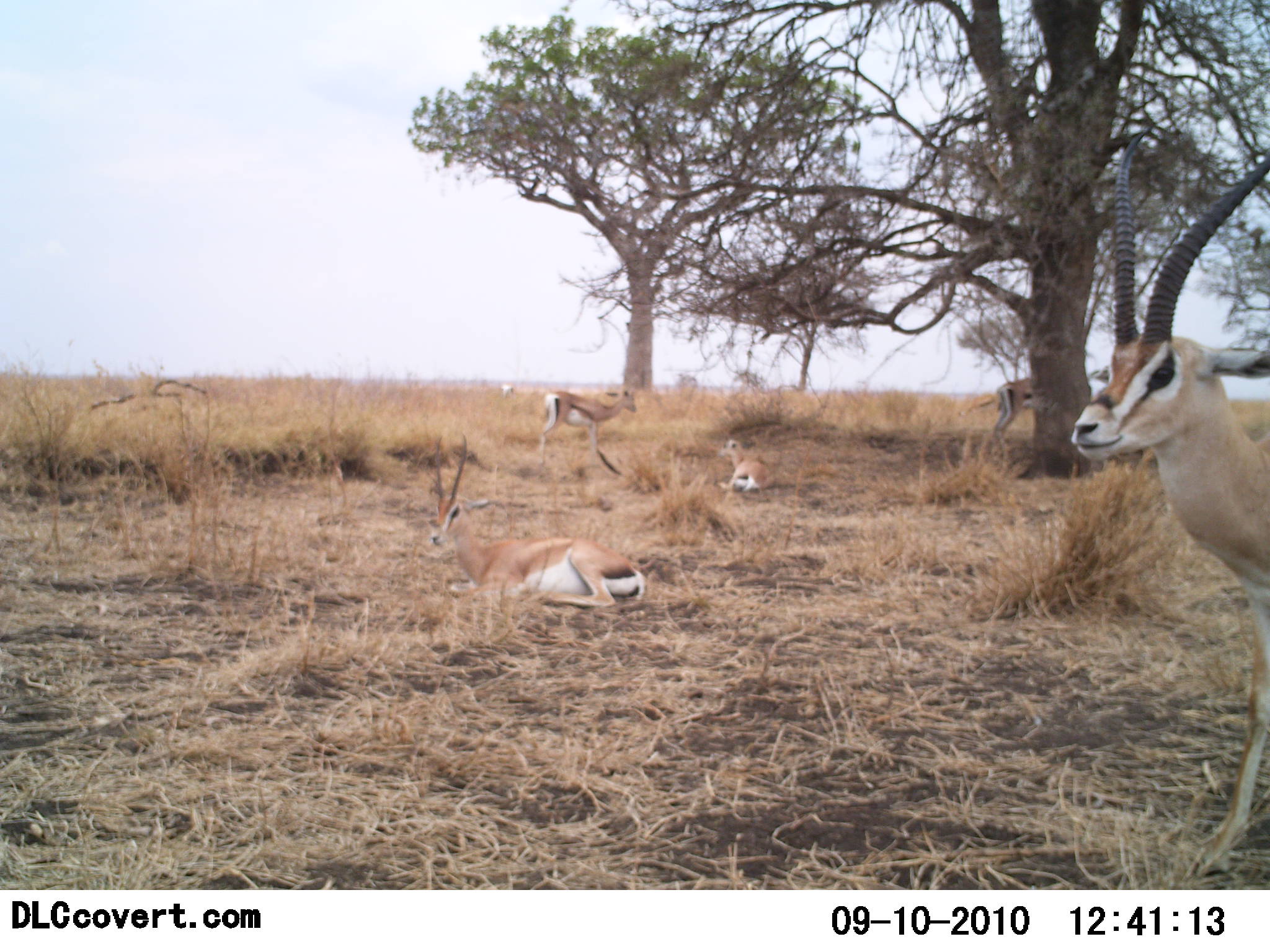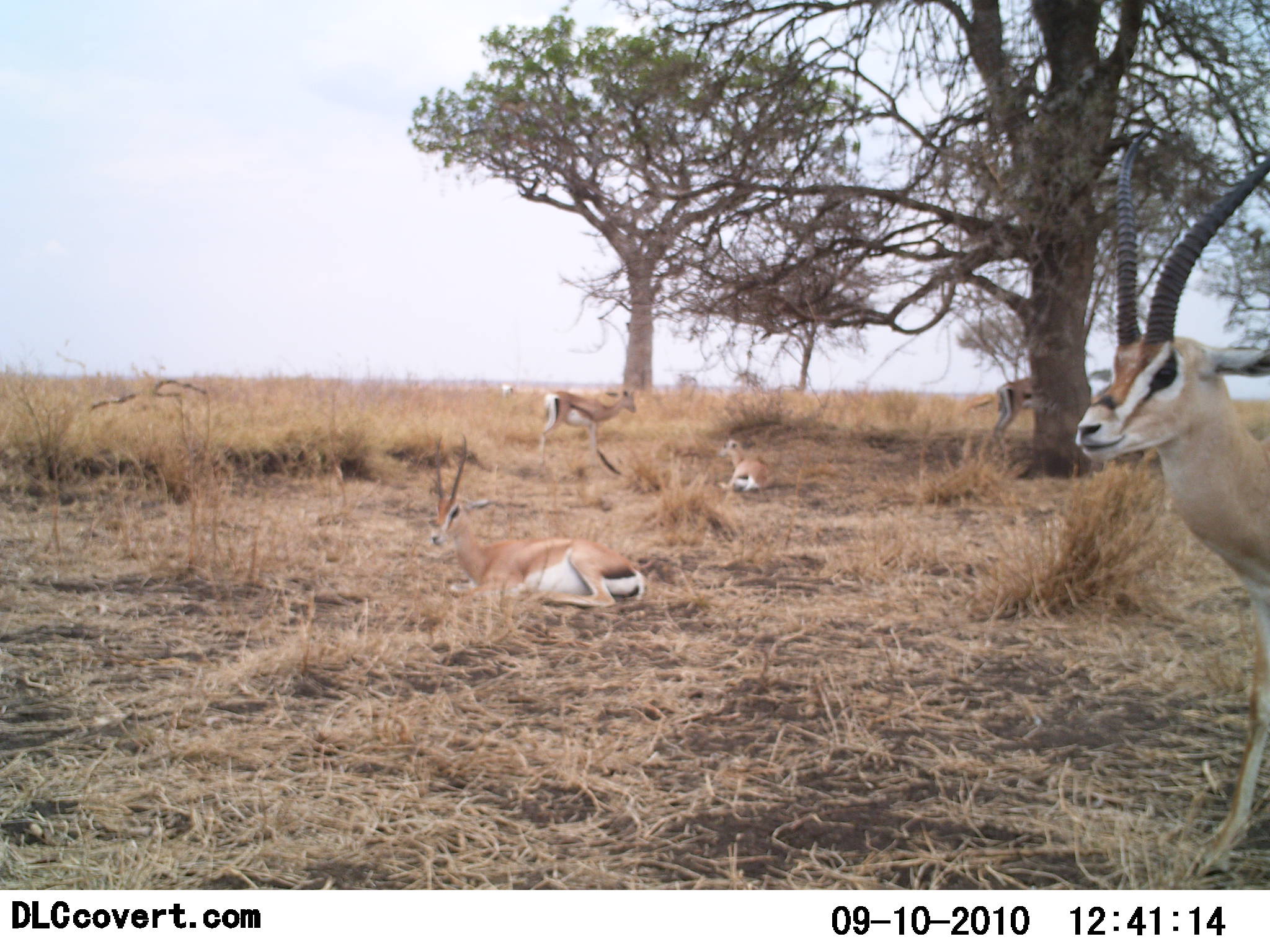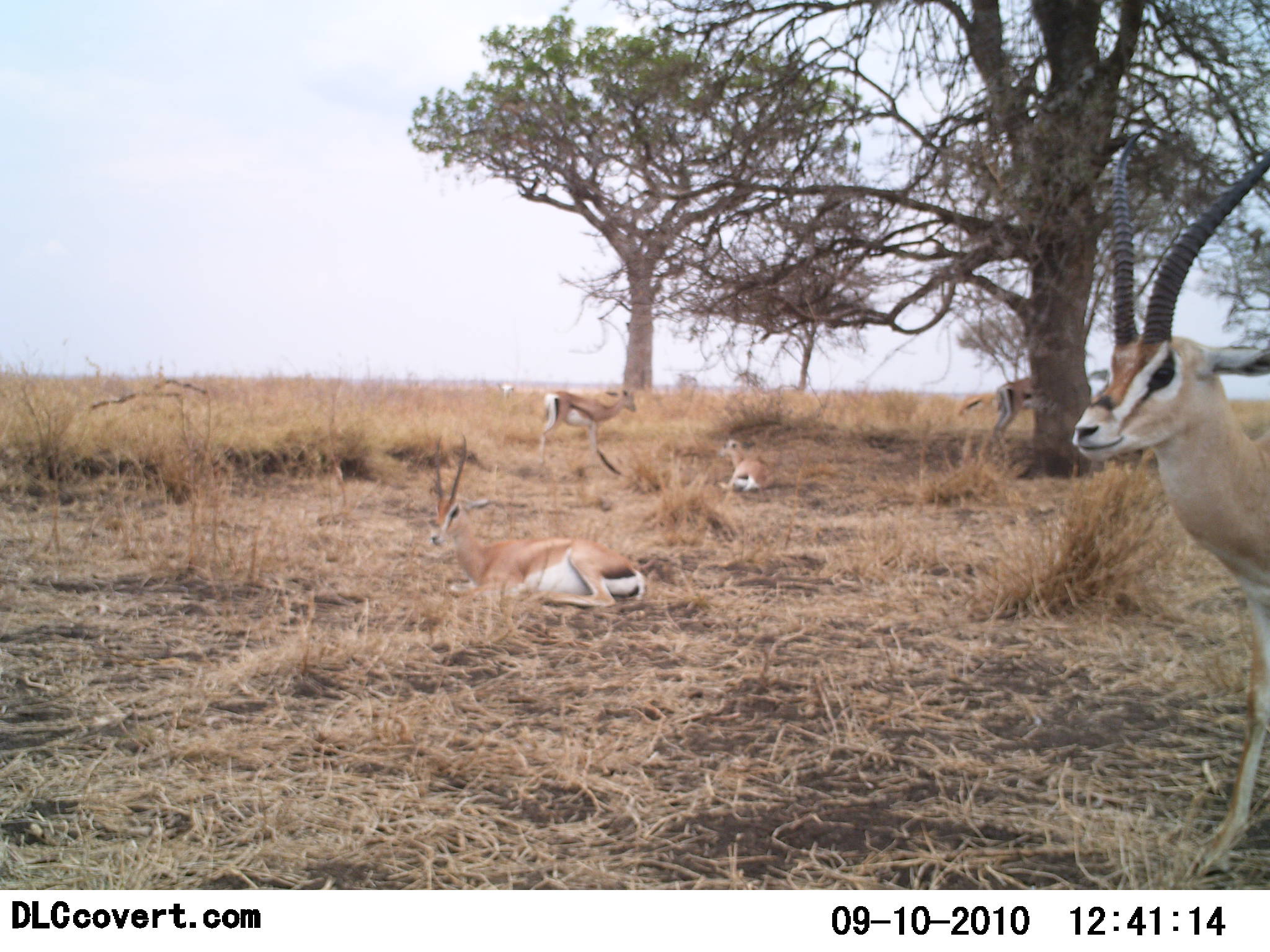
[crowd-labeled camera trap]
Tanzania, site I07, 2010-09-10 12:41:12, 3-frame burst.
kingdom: Animalia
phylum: Chordata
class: Mammalia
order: Artiodactyla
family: Bovidae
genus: Nanger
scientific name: Nanger granti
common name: grant's gazelle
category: gazellegrants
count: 5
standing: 79%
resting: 93%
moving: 7%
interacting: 0%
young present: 0%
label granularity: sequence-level